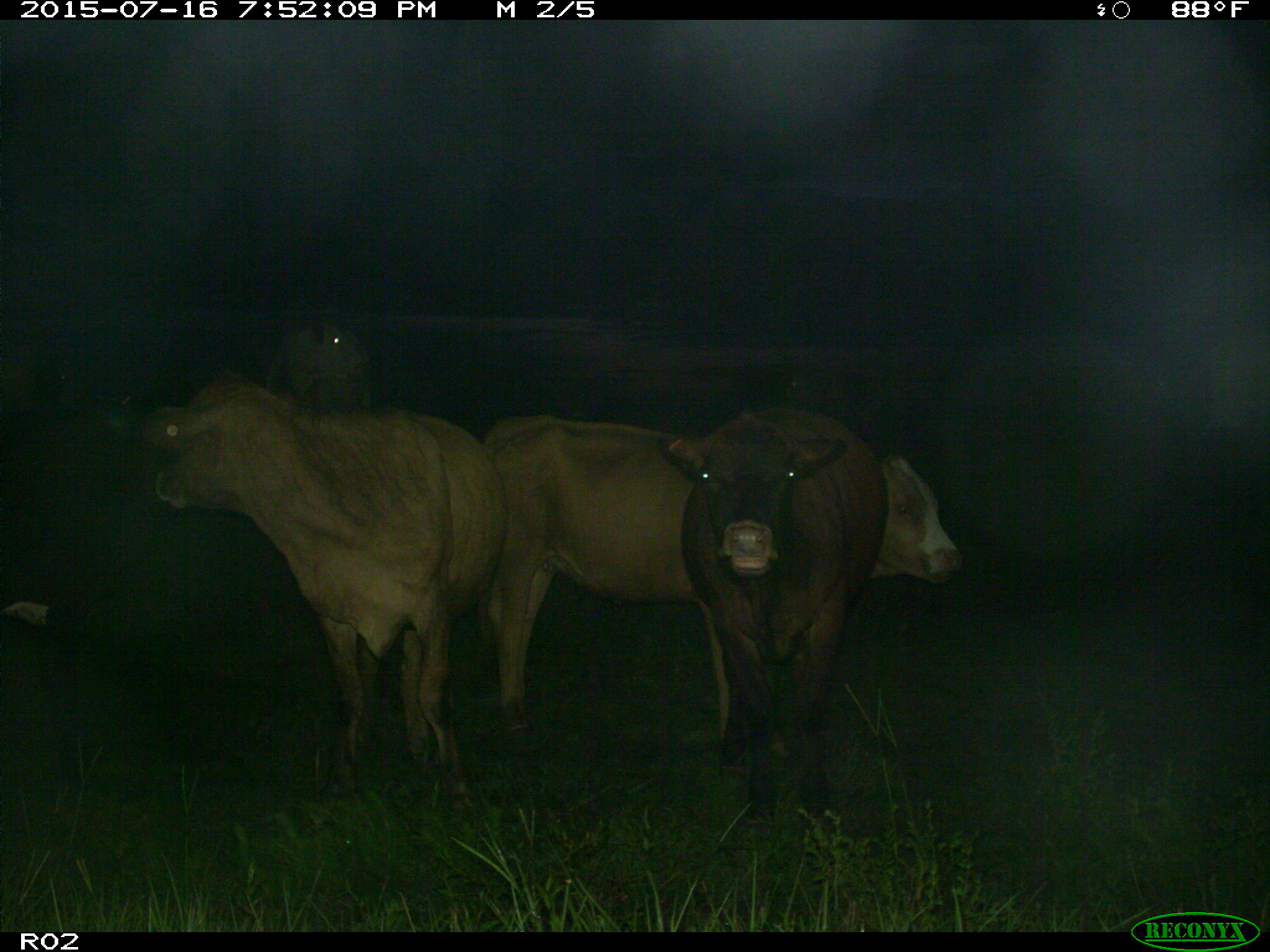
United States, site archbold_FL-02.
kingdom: Animalia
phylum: Chordata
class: Mammalia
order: Artiodactyla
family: Bovidae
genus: Bos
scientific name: Bos taurus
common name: domestic cow